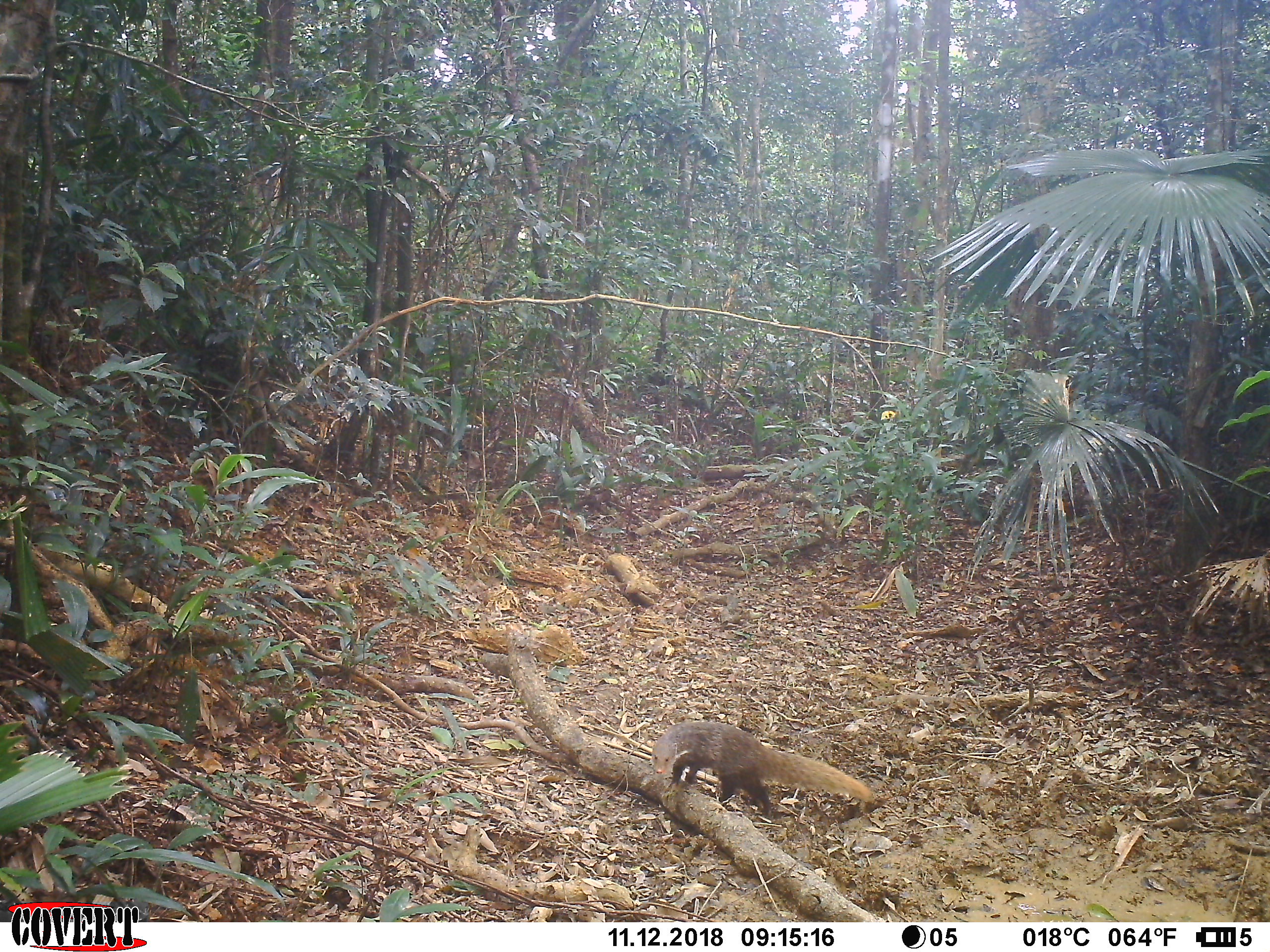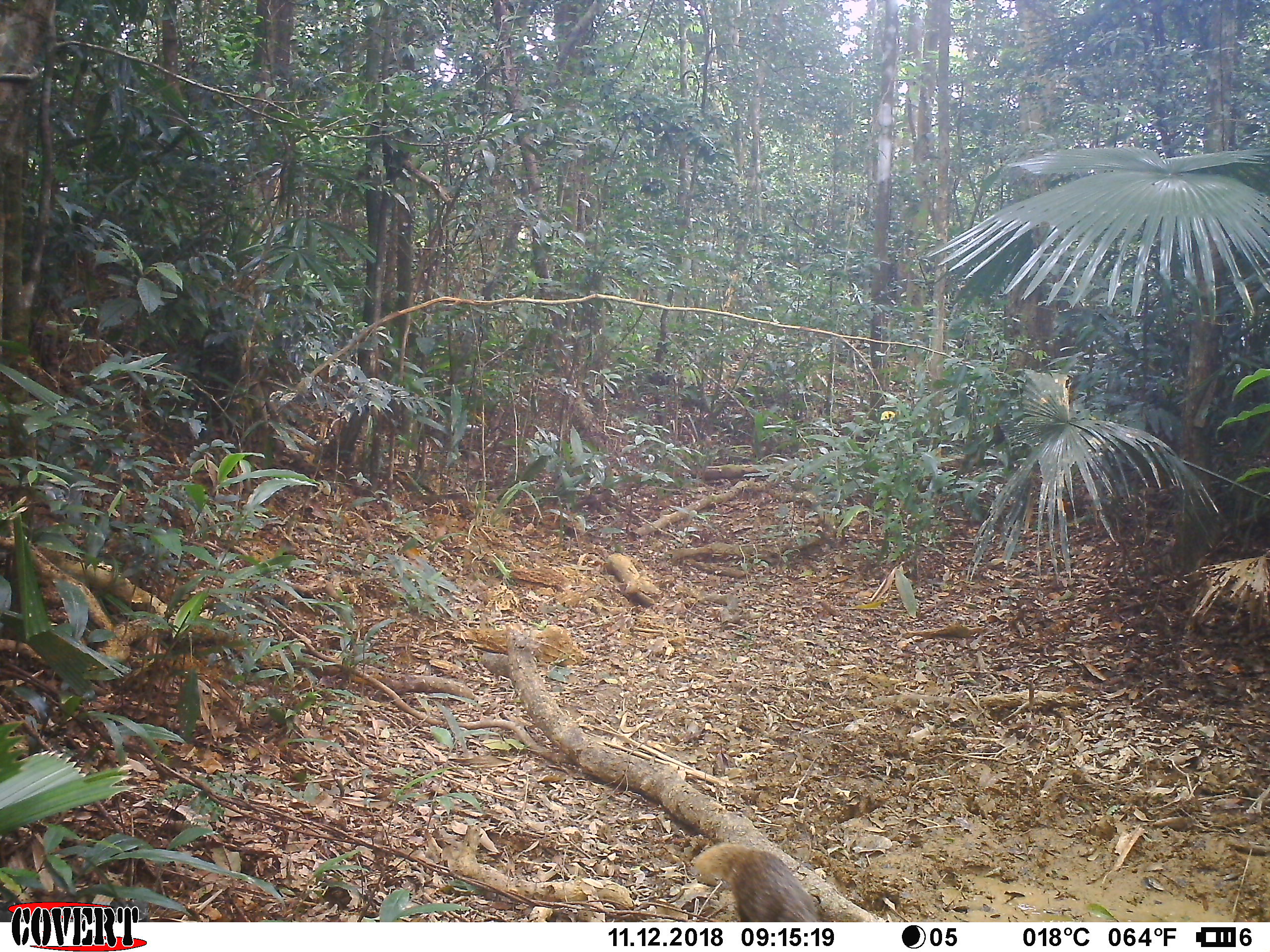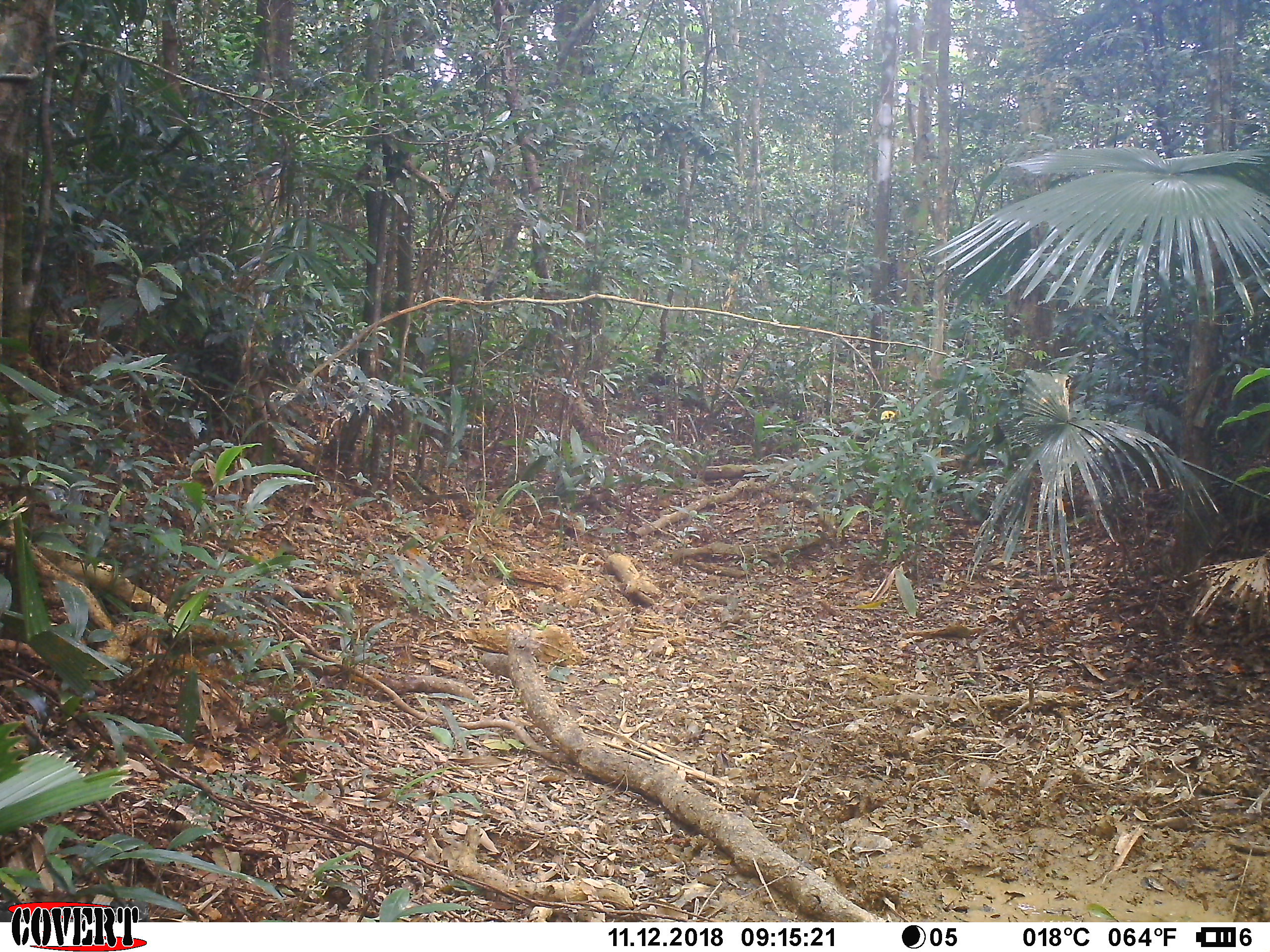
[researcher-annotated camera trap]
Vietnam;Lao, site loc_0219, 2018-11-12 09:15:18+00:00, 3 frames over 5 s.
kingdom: Animalia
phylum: Chordata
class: Mammalia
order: Carnivora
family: Herpestidae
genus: Urva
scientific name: Urva urva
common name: crab-eating mongoose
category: crab eating mongoose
Crab eating mongoose (crab-eating mongoose) (Urva urva). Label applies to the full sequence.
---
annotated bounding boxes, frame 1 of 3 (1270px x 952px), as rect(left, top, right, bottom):
crab eating mongoose: rect(652, 720, 874, 819)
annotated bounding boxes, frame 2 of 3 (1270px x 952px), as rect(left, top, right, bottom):
crab eating mongoose: rect(690, 843, 820, 922)